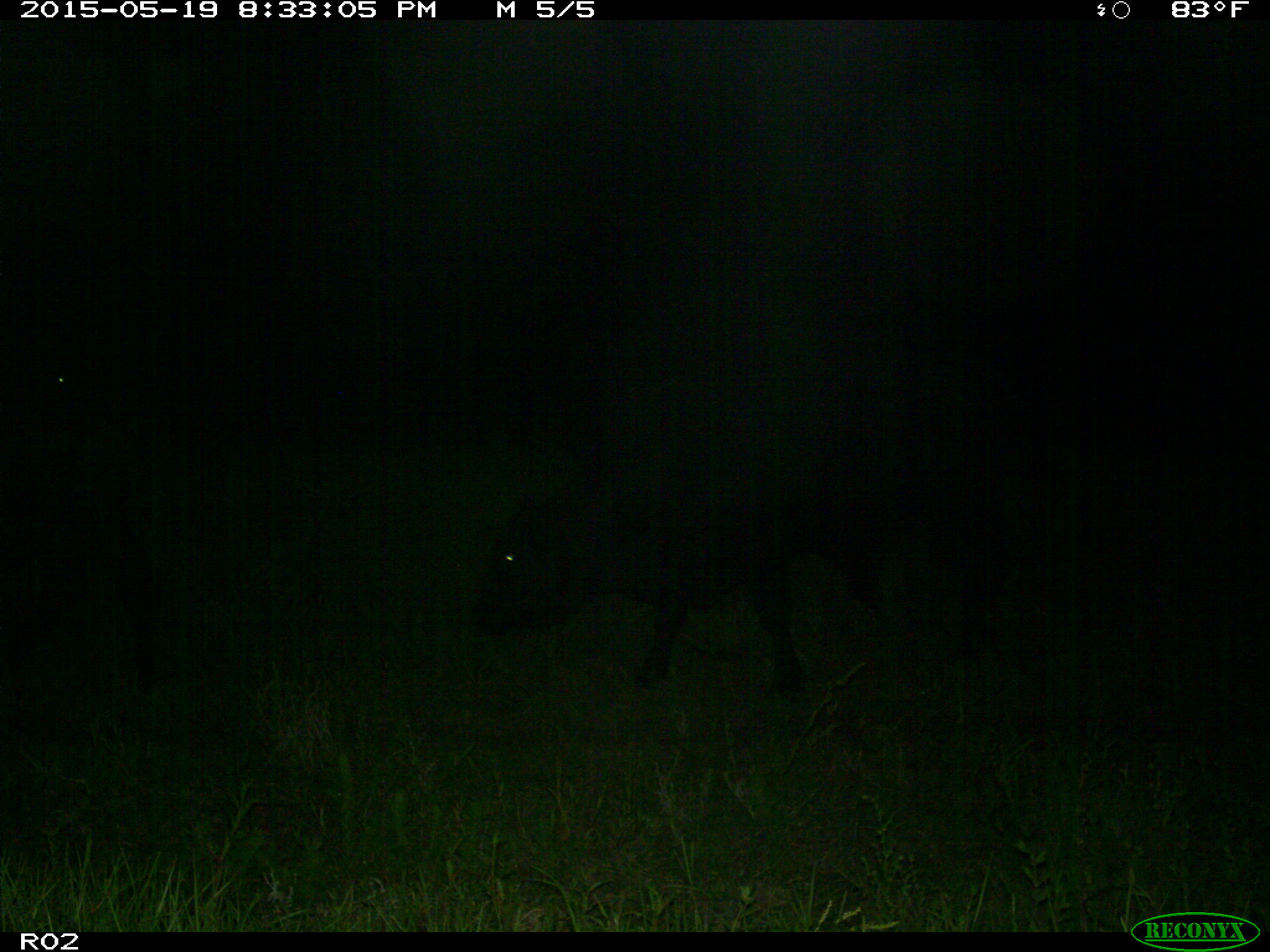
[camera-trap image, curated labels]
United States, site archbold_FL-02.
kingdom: Animalia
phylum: Chordata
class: Mammalia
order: Artiodactyla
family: Bovidae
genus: Bos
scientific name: Bos taurus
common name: domestic cow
Bos taurus (domestic cow).